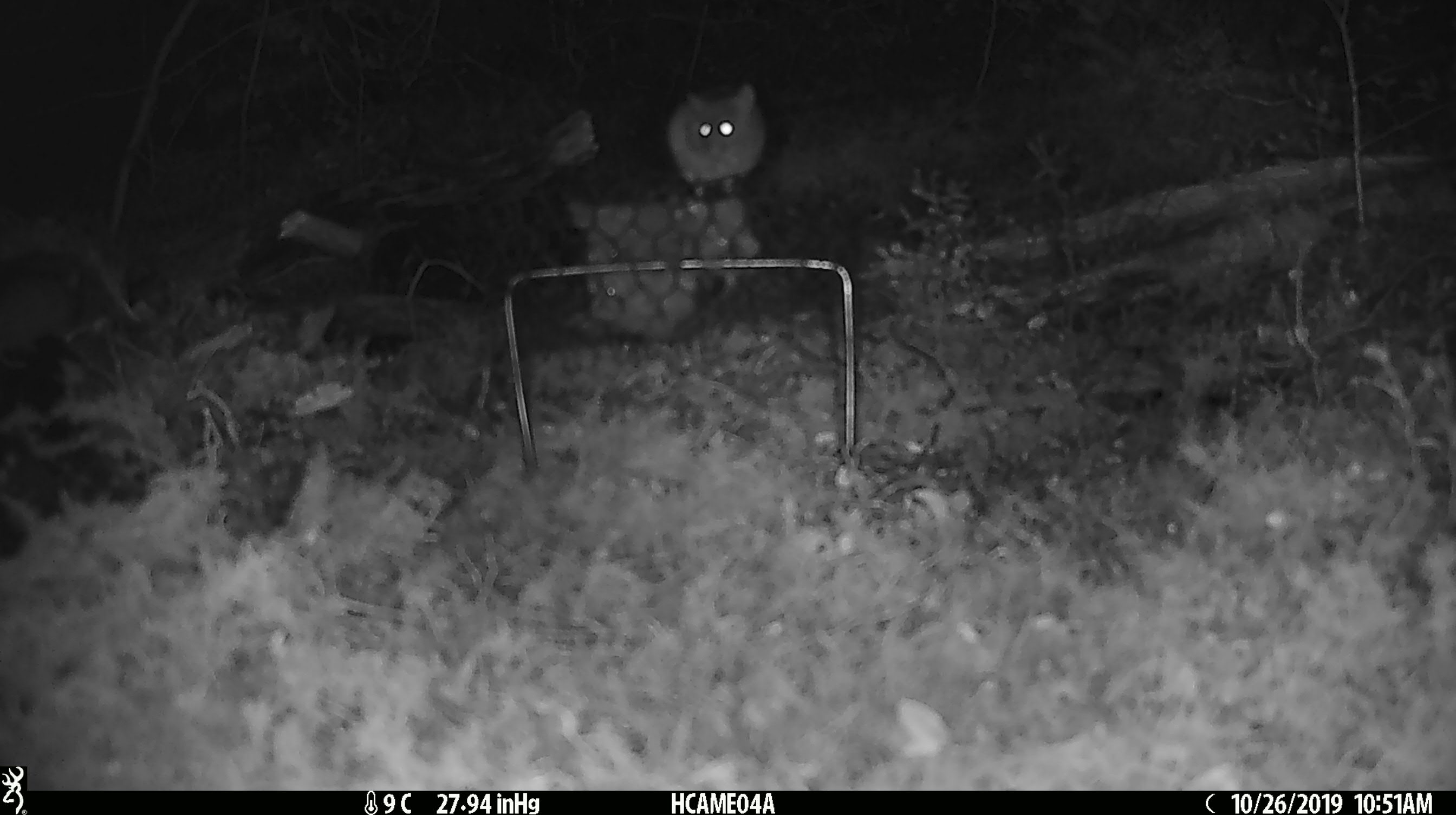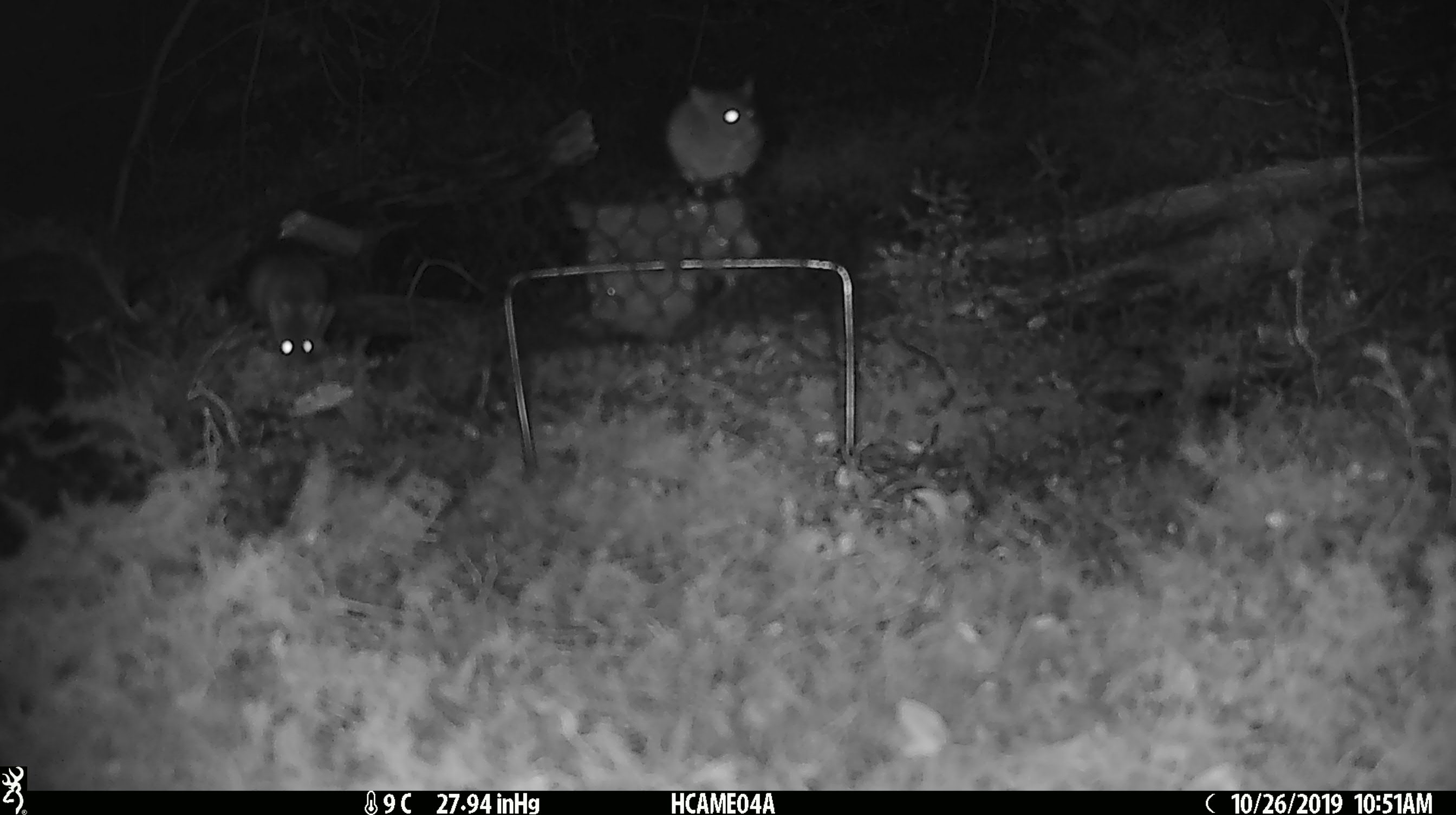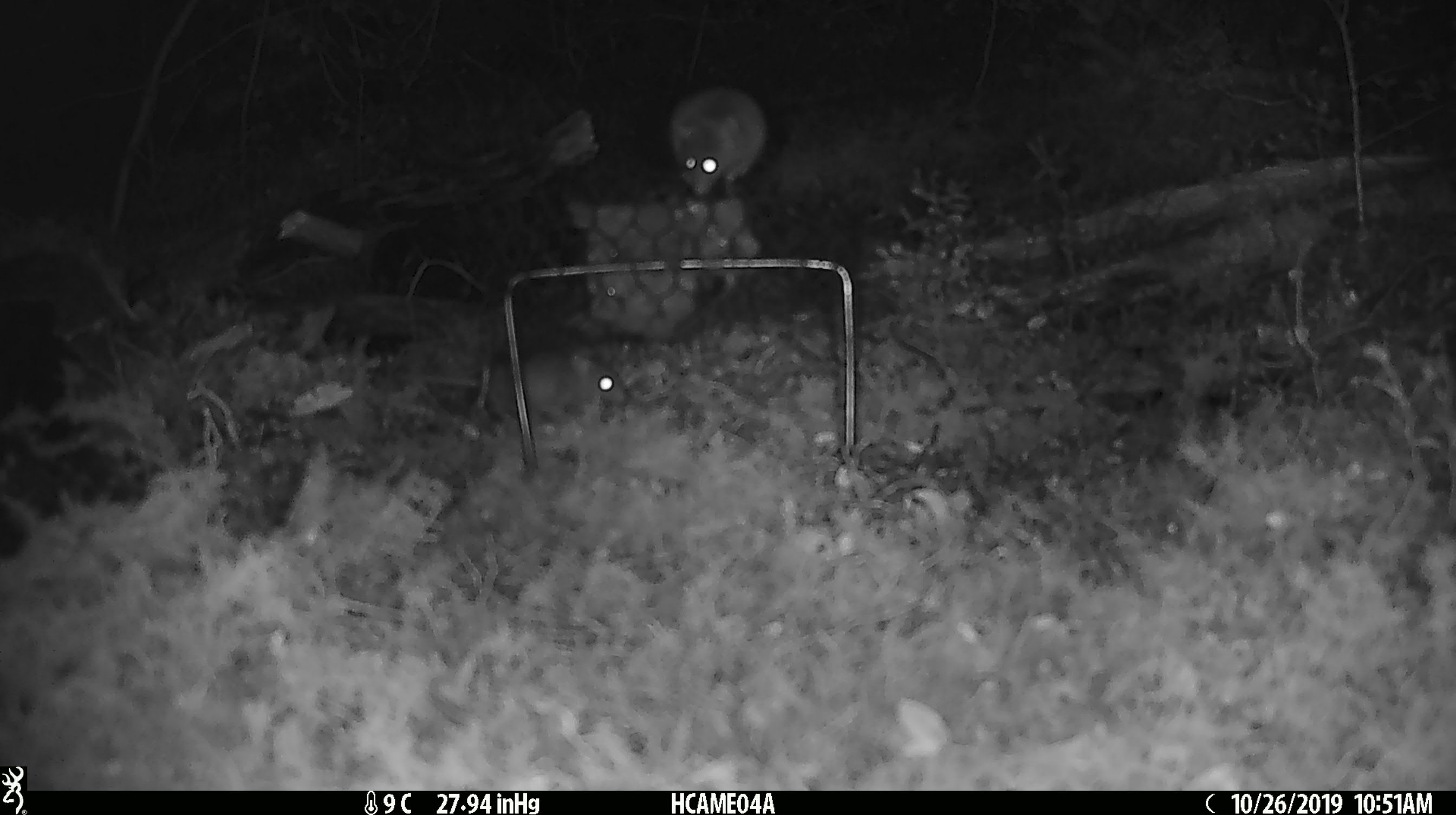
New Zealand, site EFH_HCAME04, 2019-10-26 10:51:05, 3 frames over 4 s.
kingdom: Animalia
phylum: Chordata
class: Mammalia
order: Rodentia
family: Muridae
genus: Mus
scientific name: Mus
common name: mouse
Mouse (Mus).